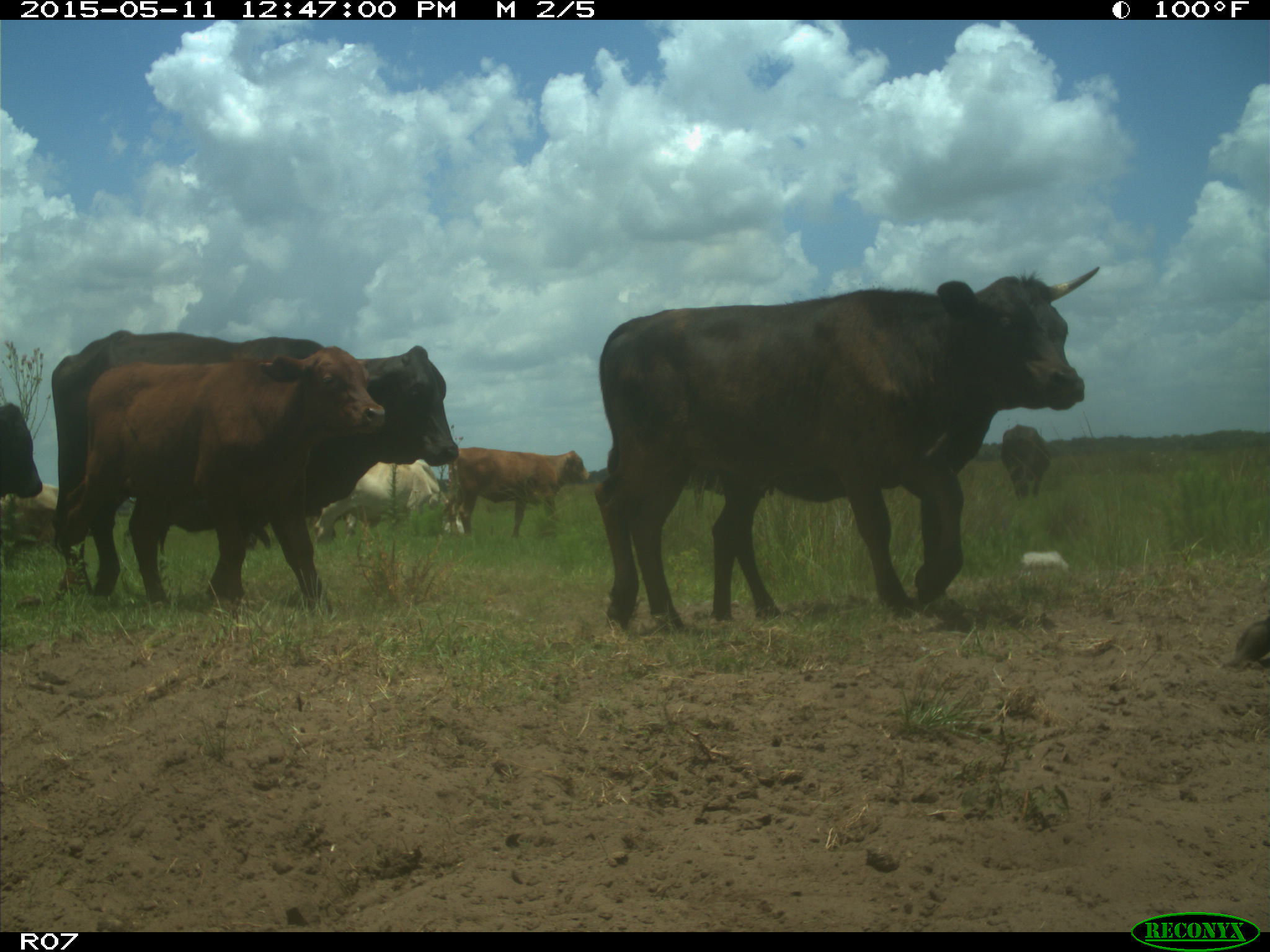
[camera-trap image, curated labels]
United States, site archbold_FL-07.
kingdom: Animalia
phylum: Chordata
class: Mammalia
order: Artiodactyla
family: Bovidae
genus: Bos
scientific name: Bos taurus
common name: domestic cow